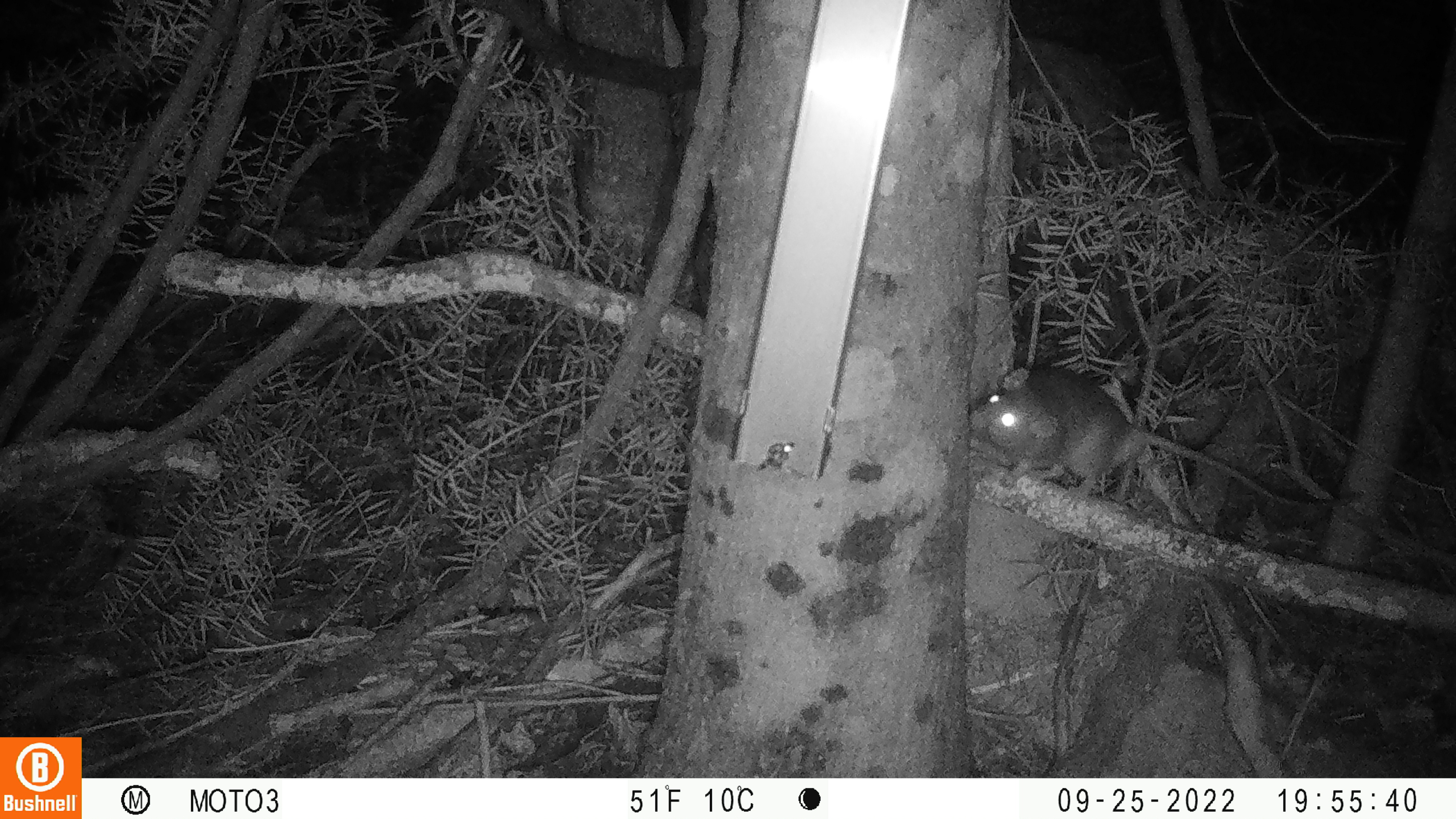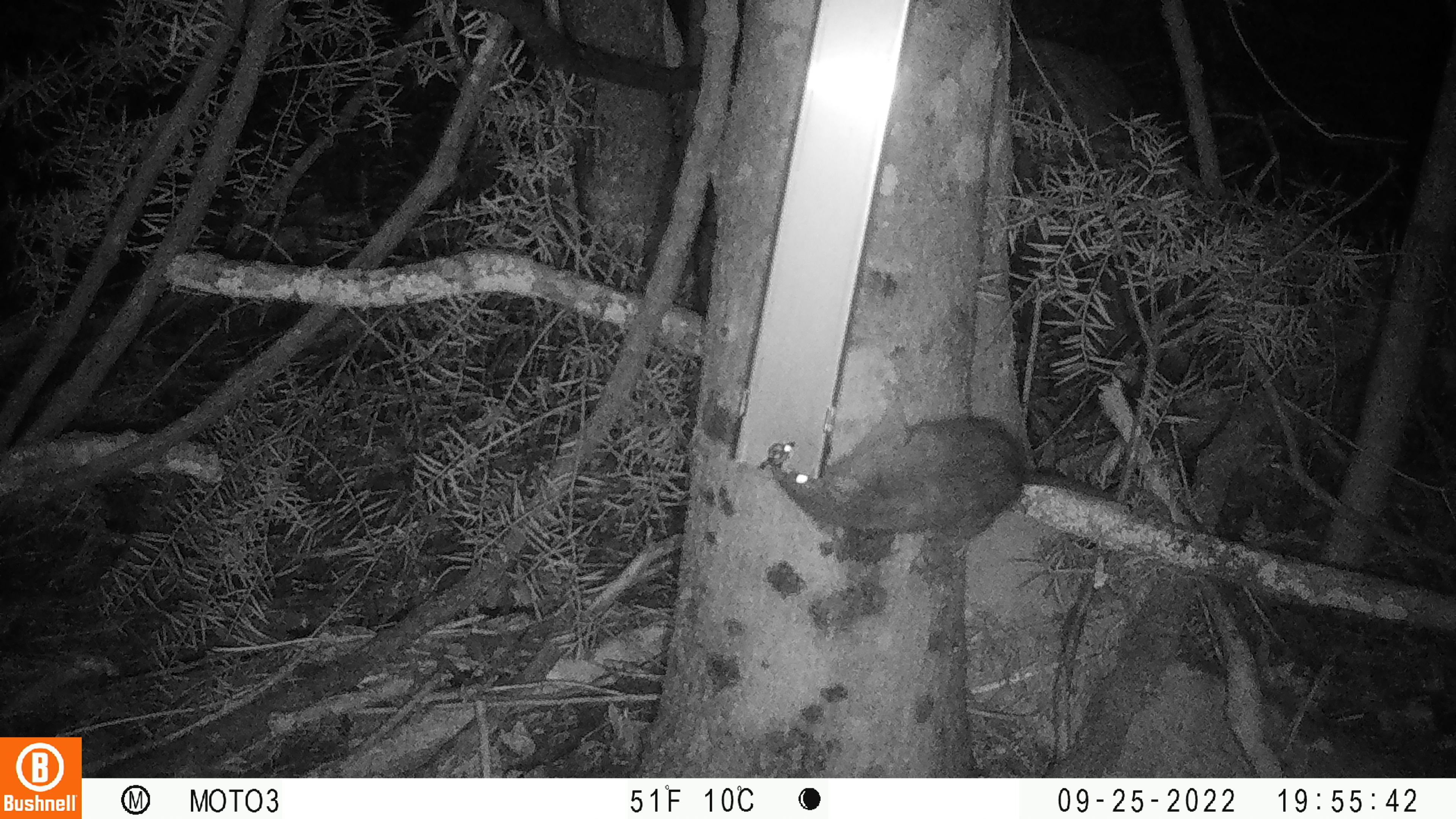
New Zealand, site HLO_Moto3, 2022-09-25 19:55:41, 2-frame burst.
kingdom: Animalia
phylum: Chordata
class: Mammalia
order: Rodentia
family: Muridae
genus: Rattus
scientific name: Rattus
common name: rat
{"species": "rat (Rattus)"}